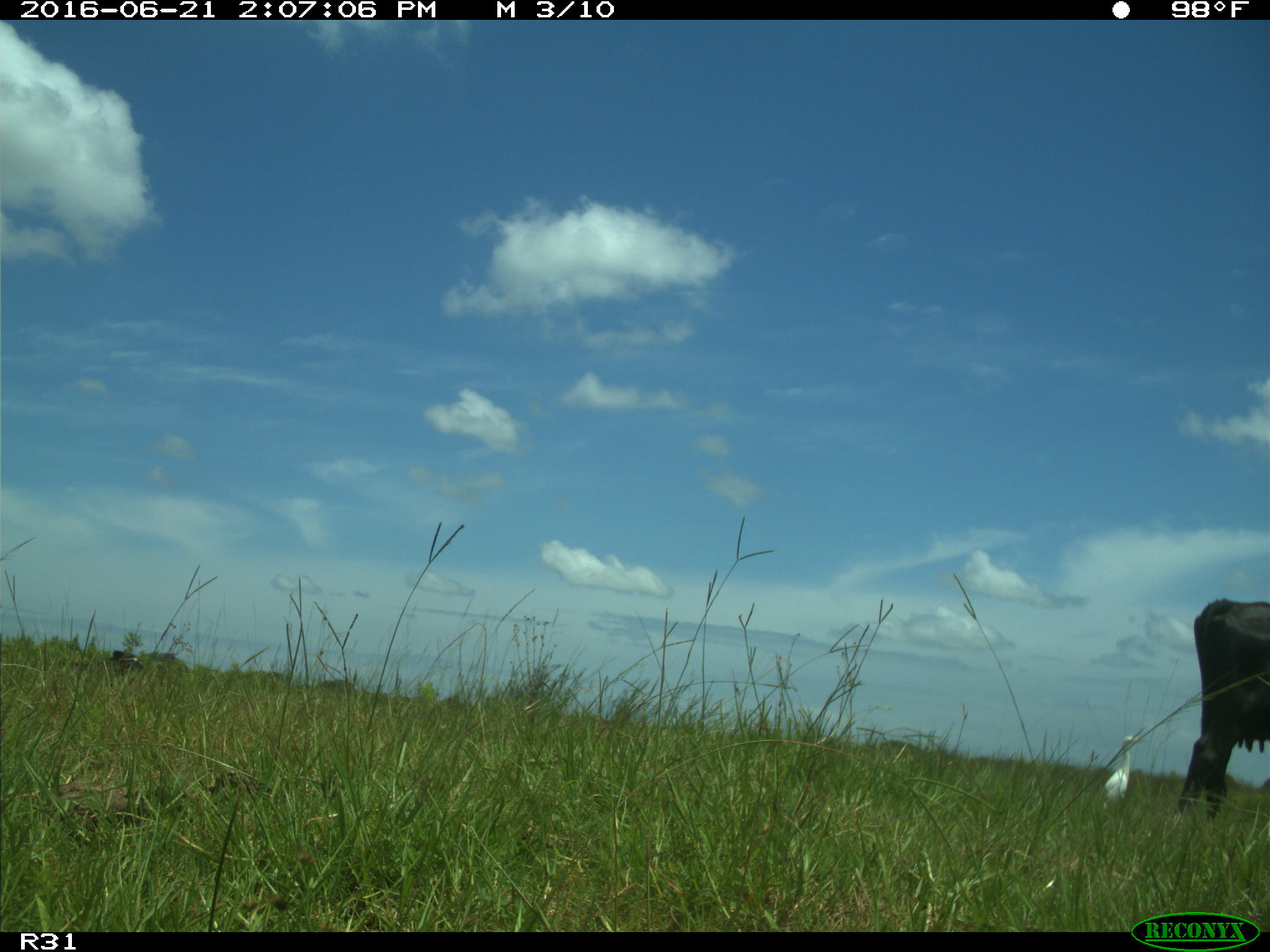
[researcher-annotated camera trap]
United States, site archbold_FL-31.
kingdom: Animalia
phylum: Chordata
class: Mammalia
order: Artiodactyla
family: Bovidae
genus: Bos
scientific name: Bos taurus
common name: domestic cow